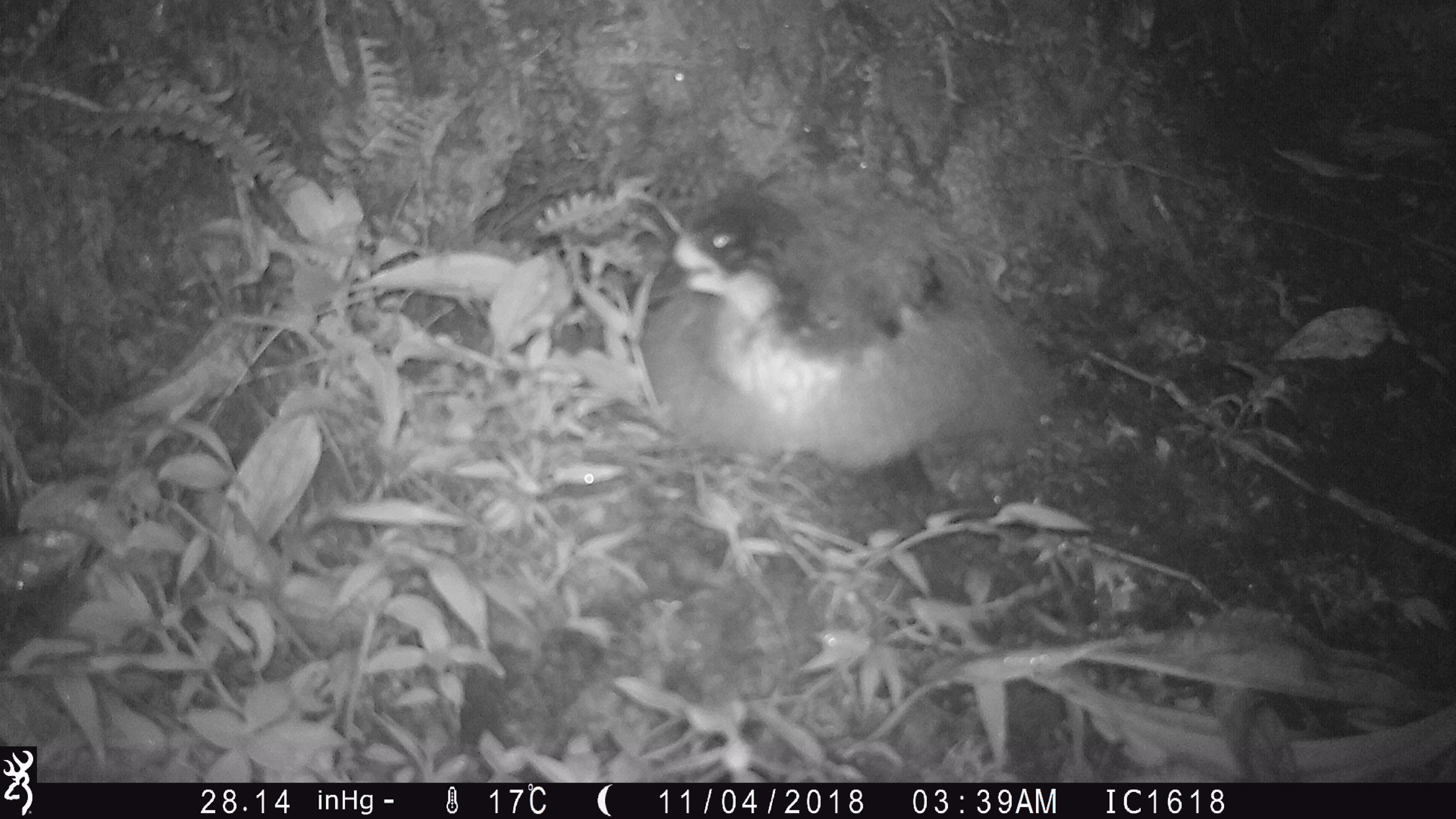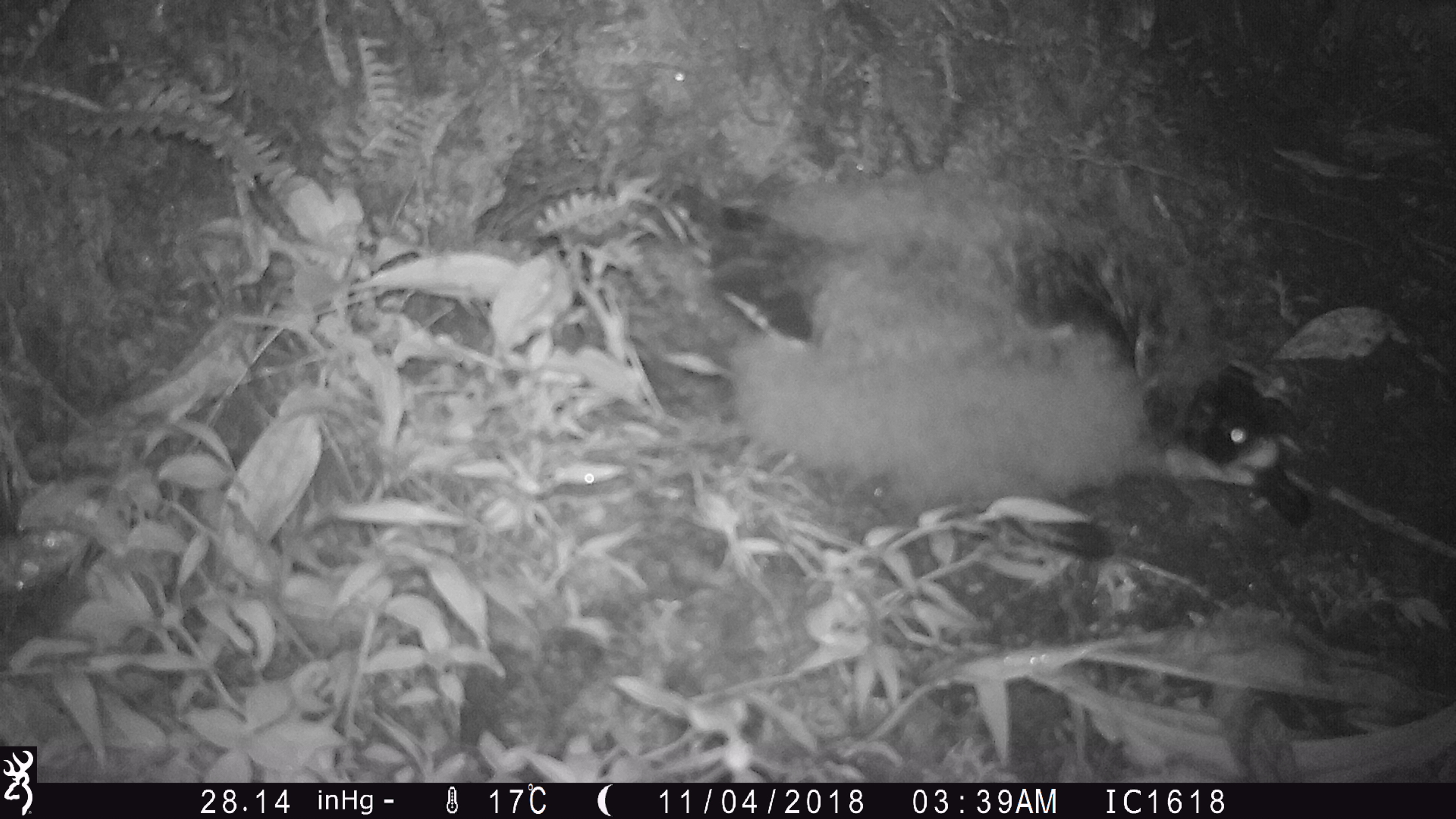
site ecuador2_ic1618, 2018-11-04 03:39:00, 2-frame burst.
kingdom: Animalia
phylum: Chordata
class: Aves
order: Procellariiformes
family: Procellariidae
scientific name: Procellariidae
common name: petrel chick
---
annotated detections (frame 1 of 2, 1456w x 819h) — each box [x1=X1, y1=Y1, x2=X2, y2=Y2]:
petrel chick: [x1=634, y1=181, x2=1052, y2=491]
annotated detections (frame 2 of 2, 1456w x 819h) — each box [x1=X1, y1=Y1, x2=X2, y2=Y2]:
petrel chick: [x1=644, y1=165, x2=1320, y2=570]